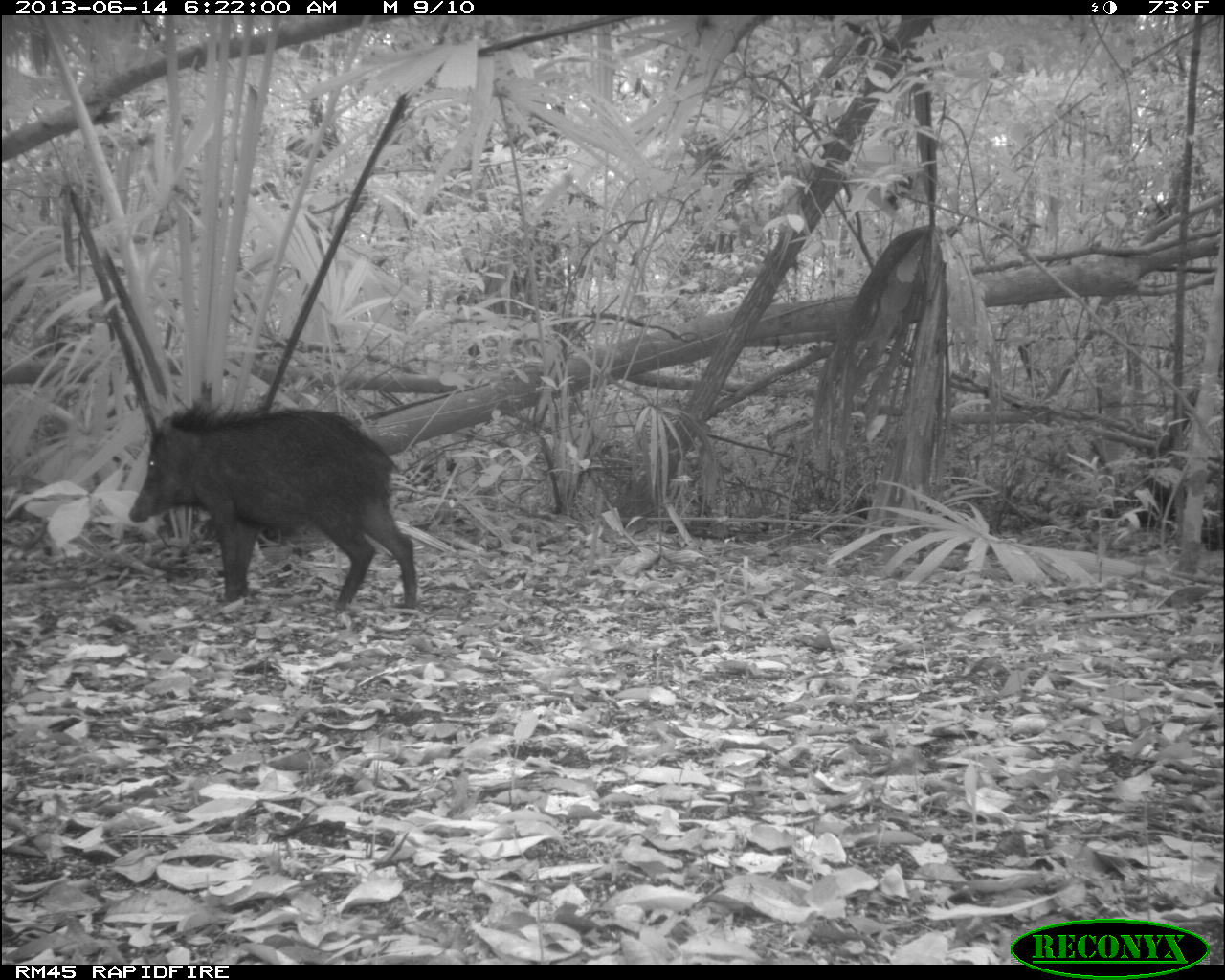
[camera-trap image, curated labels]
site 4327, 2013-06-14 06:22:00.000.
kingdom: Animalia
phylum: Chordata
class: Mammalia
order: Artiodactyla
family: Tayassuidae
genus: Tayassu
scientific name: Tayassu pecari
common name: white-lipped peccary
Tayassu pecari (white-lipped peccary), count 9.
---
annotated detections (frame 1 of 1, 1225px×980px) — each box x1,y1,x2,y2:
tayassu pecari: 128,399,418,613